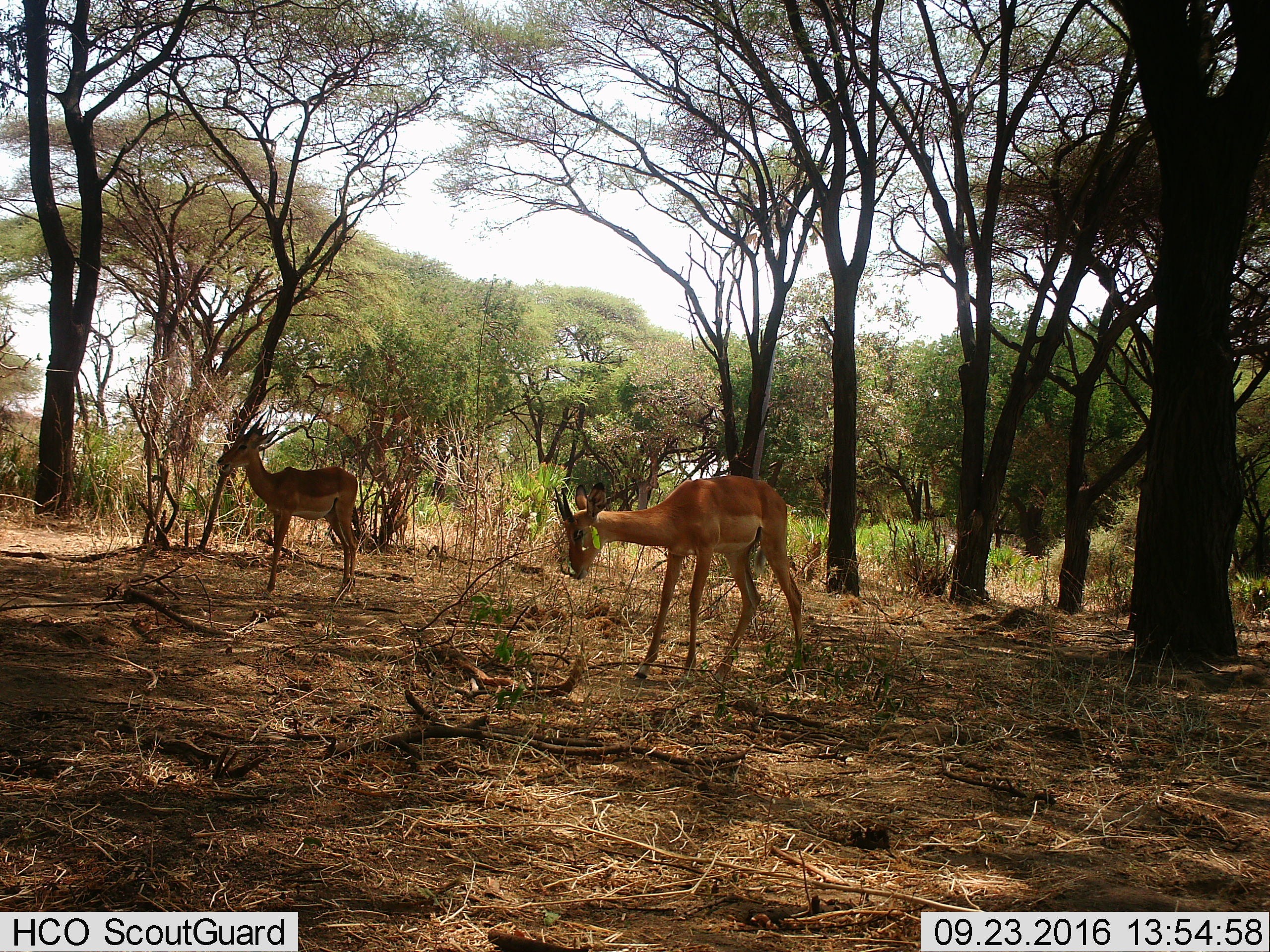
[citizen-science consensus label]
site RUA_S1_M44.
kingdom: Animalia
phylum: Chordata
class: Mammalia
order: Artiodactyla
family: Bovidae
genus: Aepyceros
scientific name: Aepyceros melampus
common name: impala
Impala (Aepyceros melampus), count 2. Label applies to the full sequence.